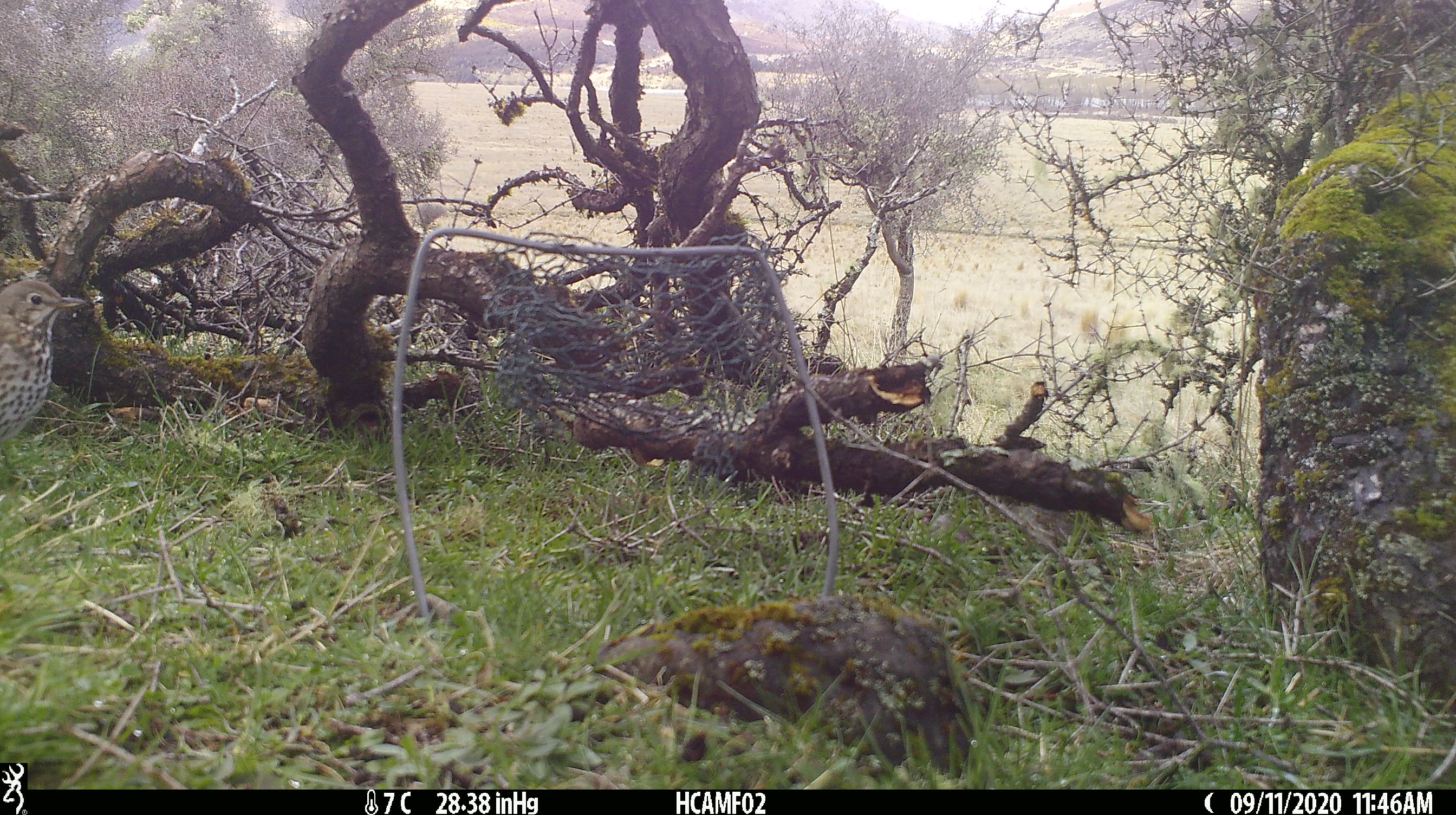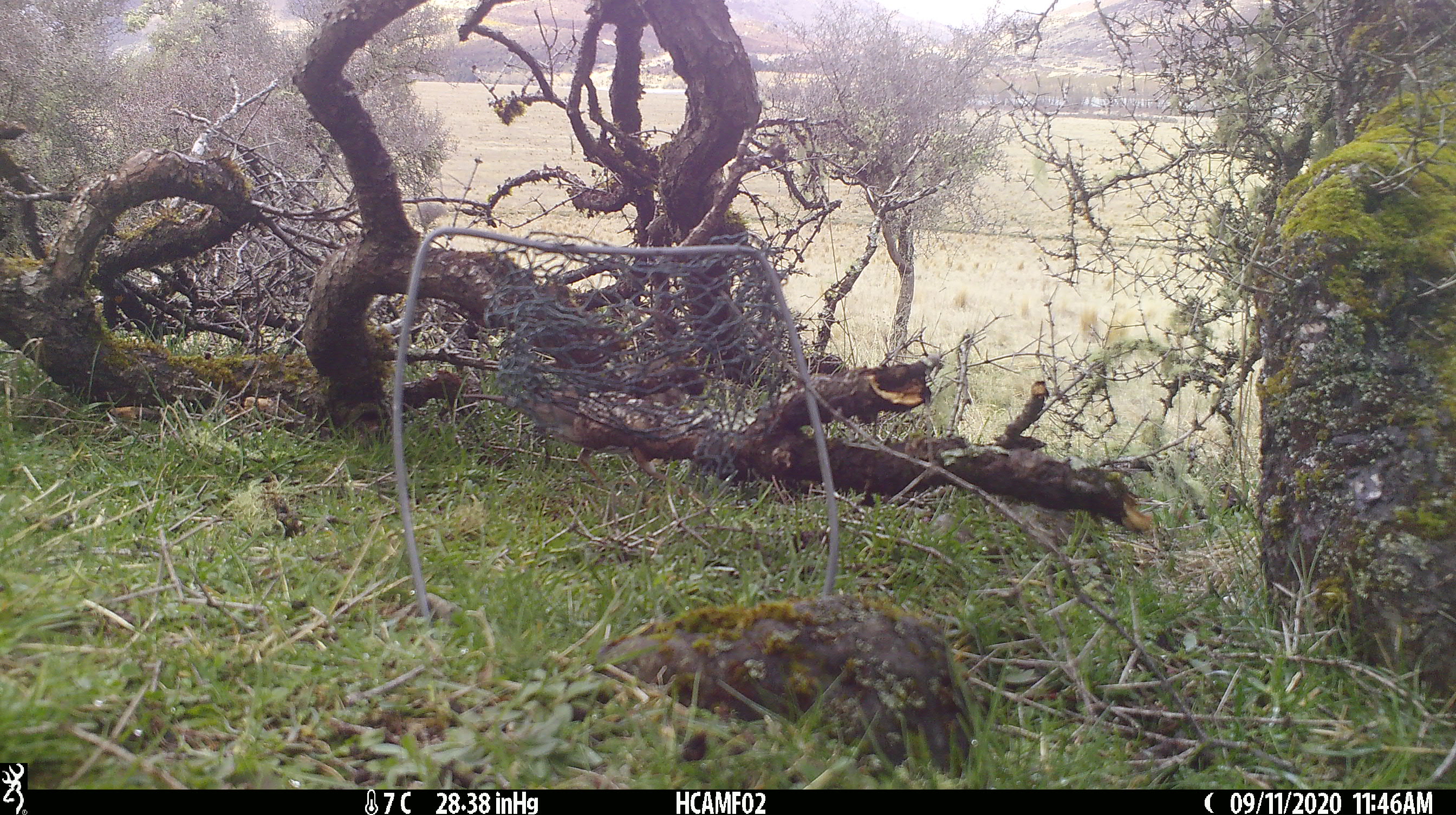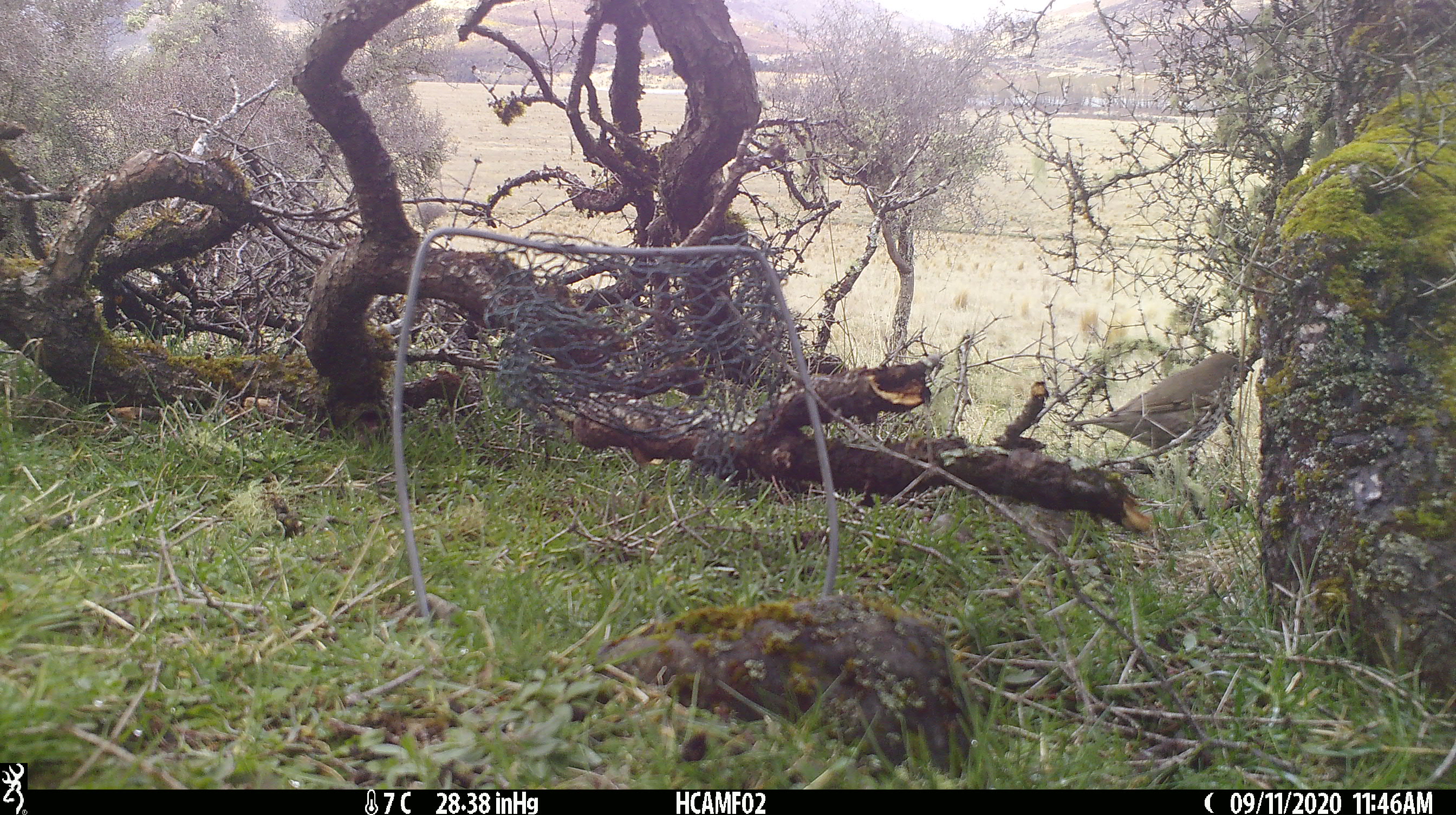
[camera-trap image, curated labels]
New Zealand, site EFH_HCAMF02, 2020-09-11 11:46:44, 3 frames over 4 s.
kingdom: Animalia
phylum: Chordata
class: Aves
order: Passeriformes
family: Turdidae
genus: Turdus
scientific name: Turdus philomelos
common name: song thrush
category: thrush